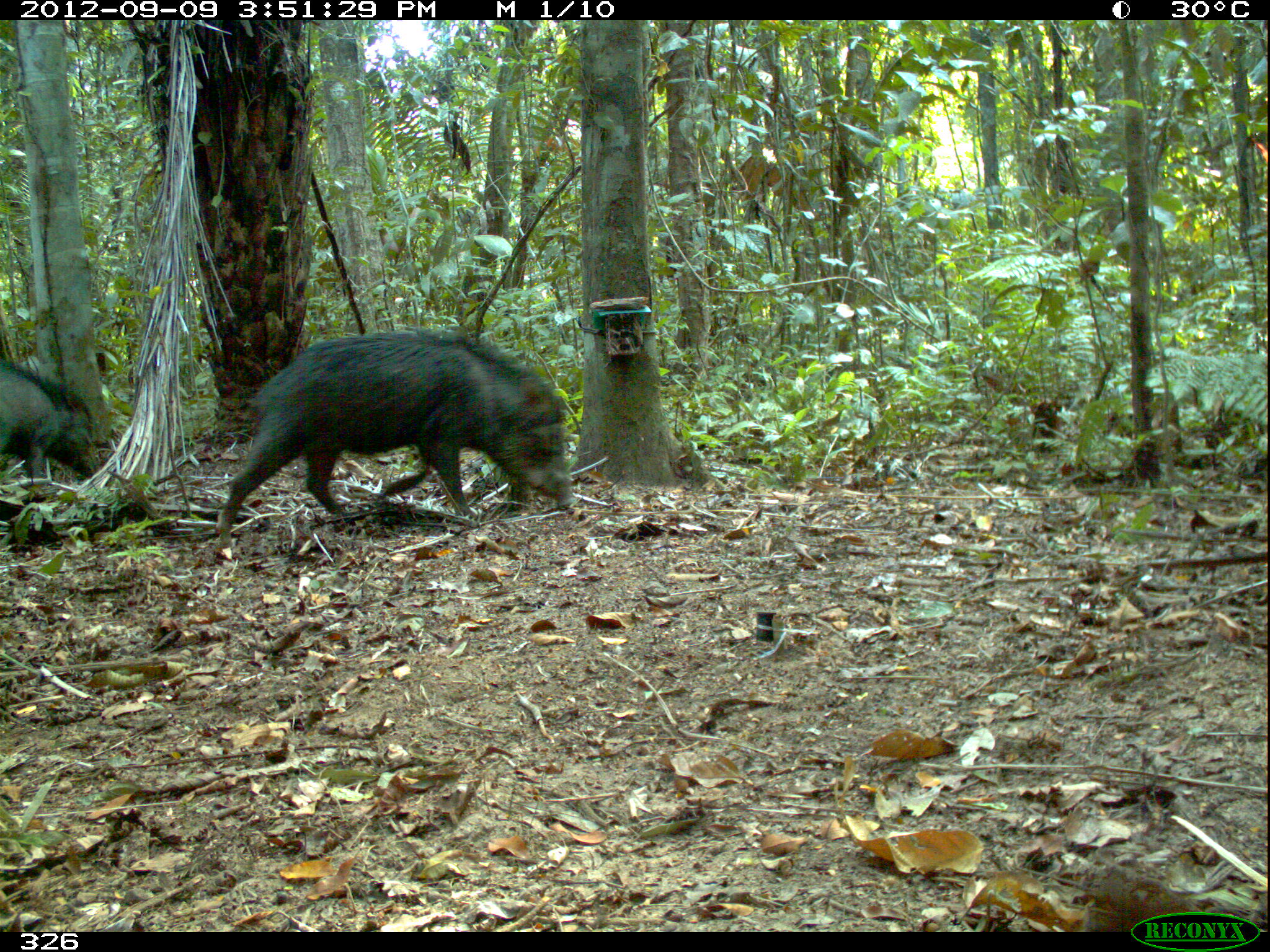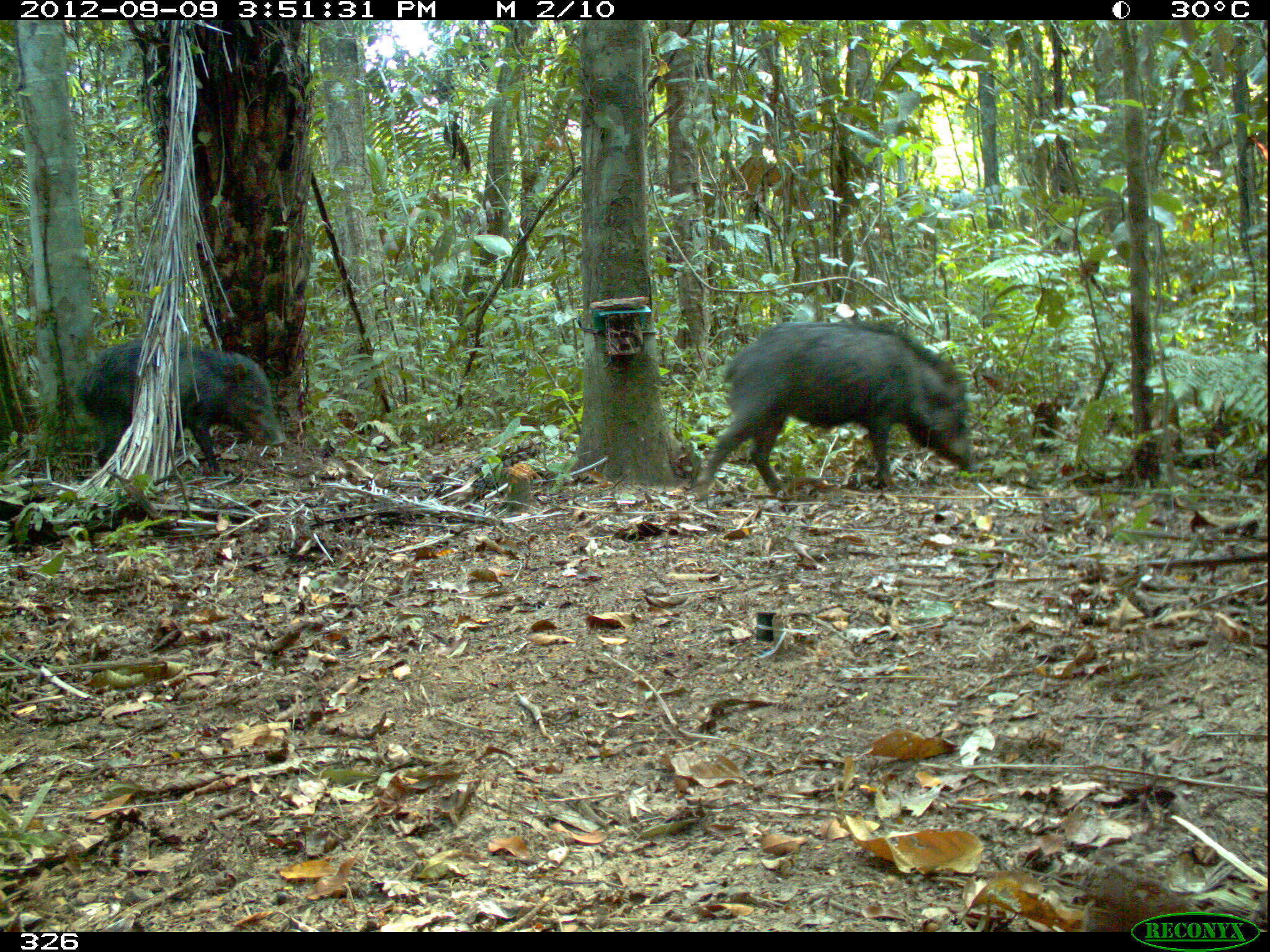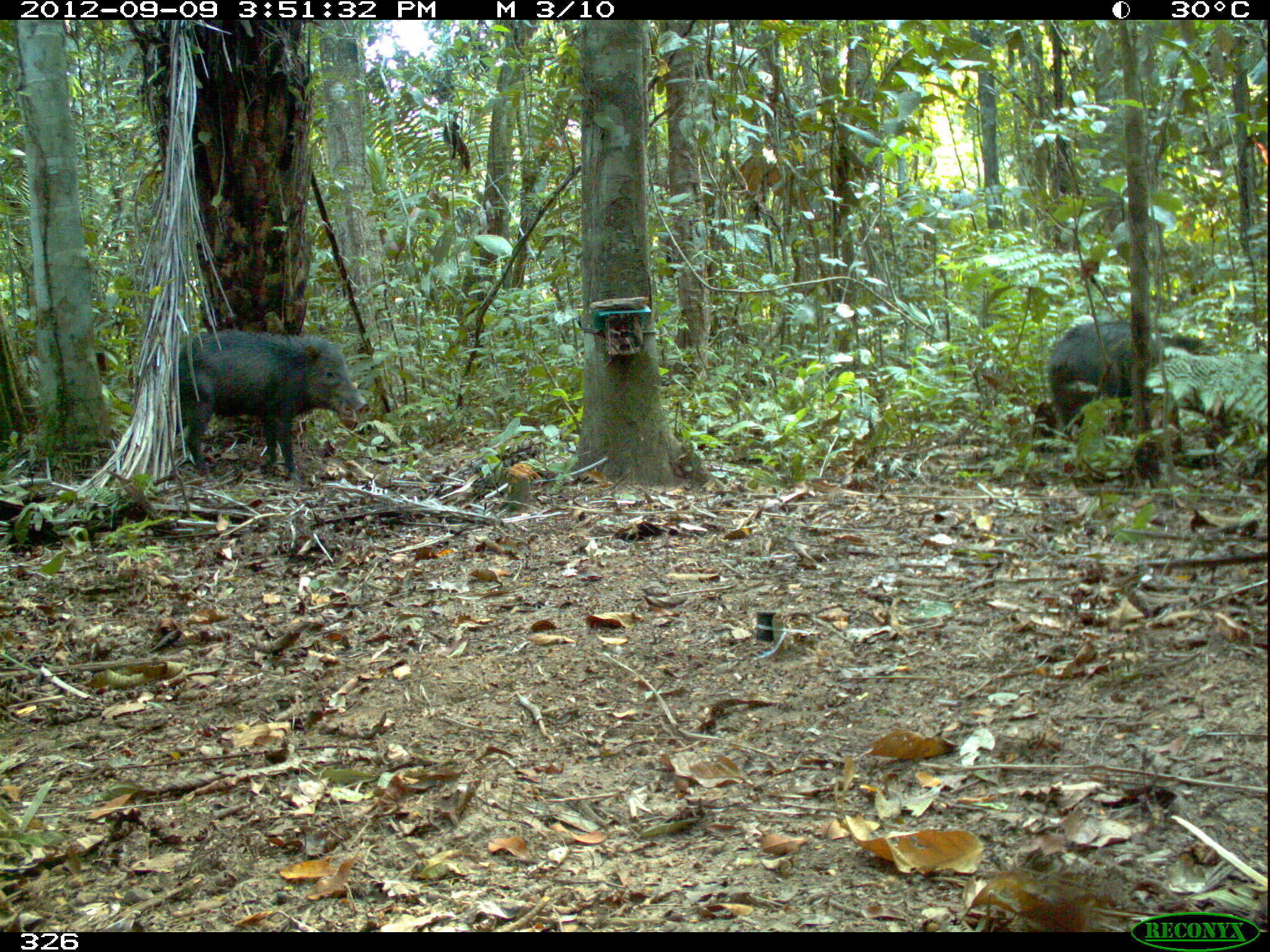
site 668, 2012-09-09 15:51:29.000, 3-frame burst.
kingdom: Animalia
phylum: Chordata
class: Mammalia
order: Artiodactyla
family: Tayassuidae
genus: Tayassu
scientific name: Tayassu pecari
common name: white-lipped peccary